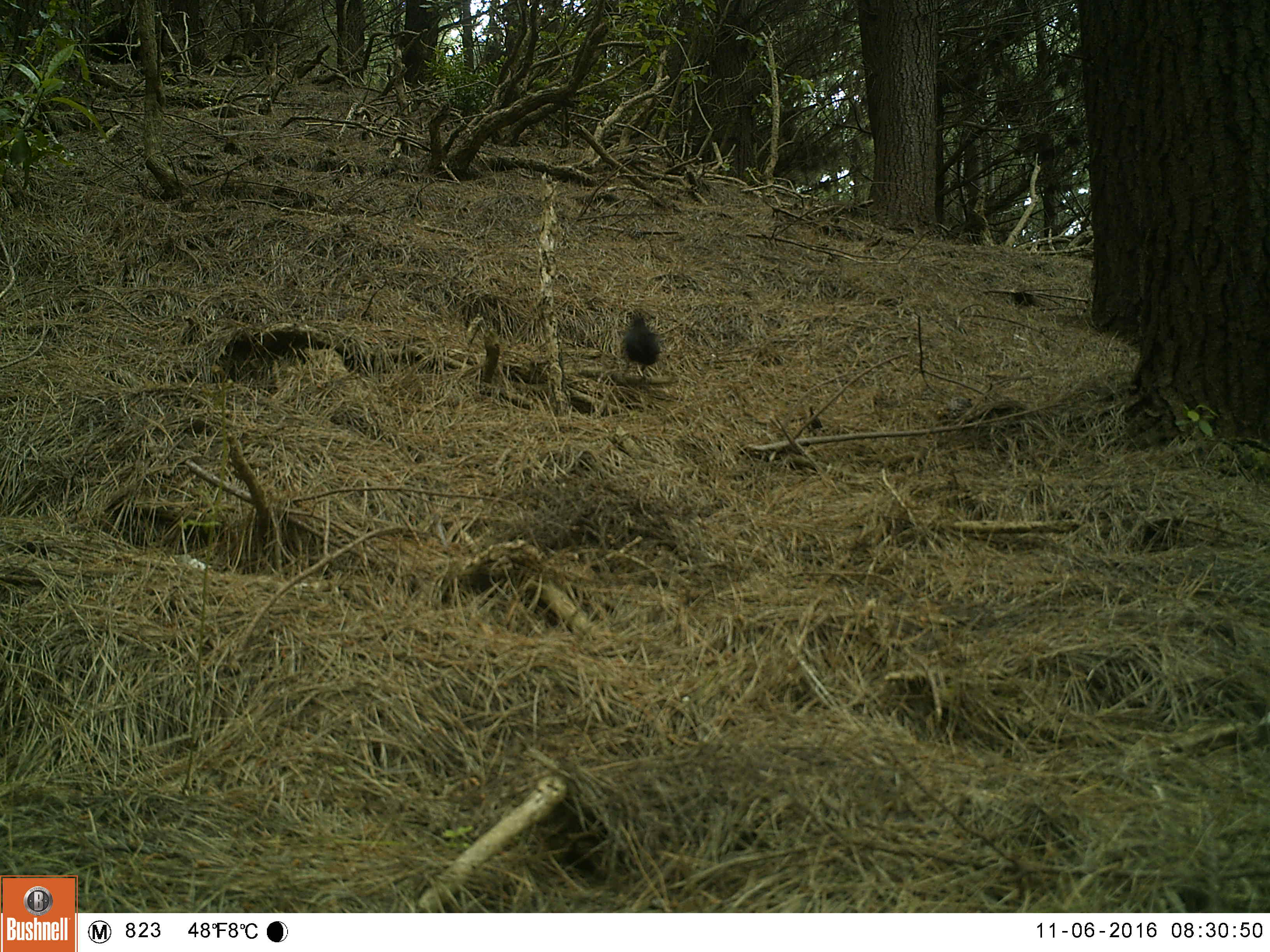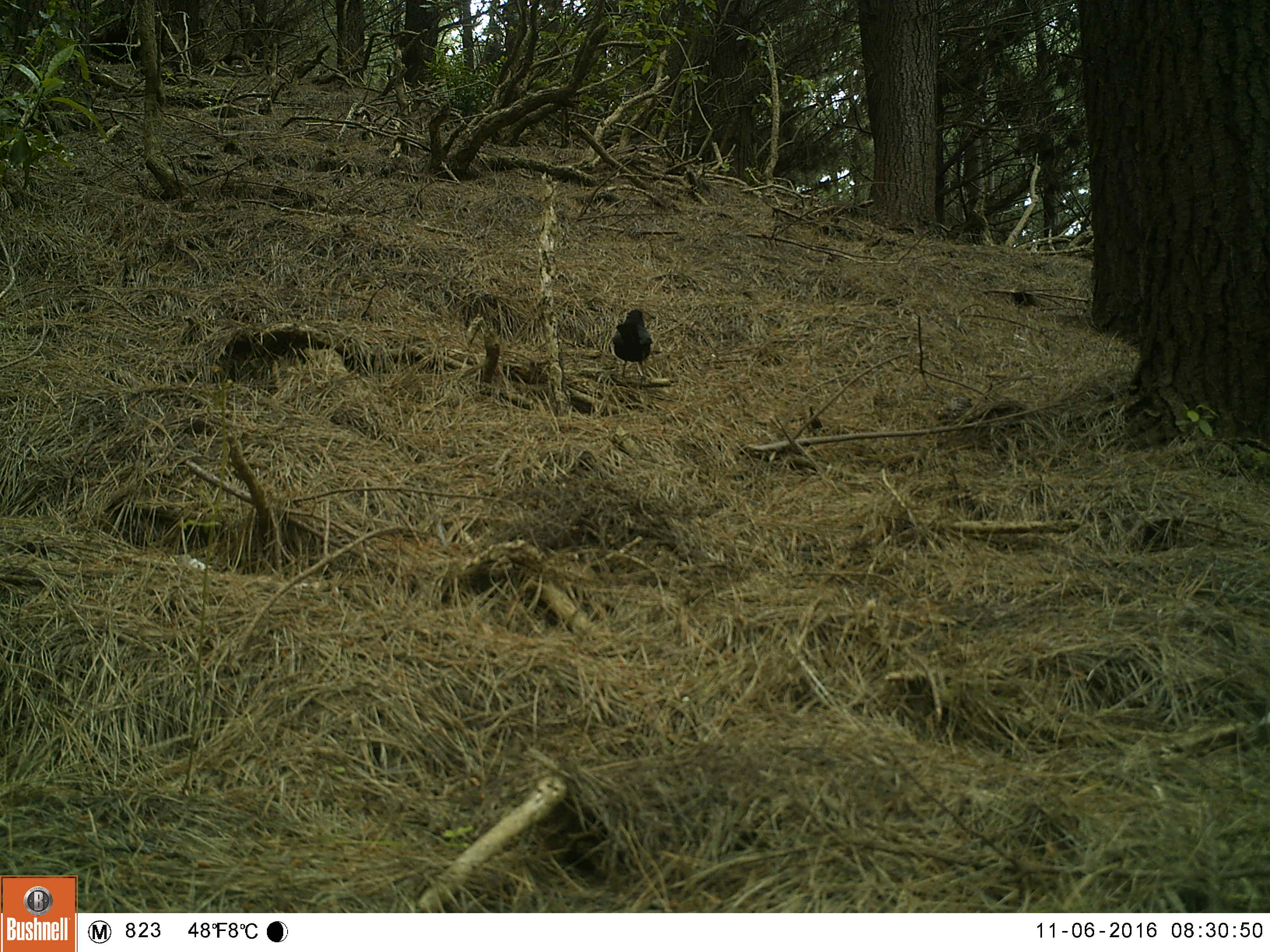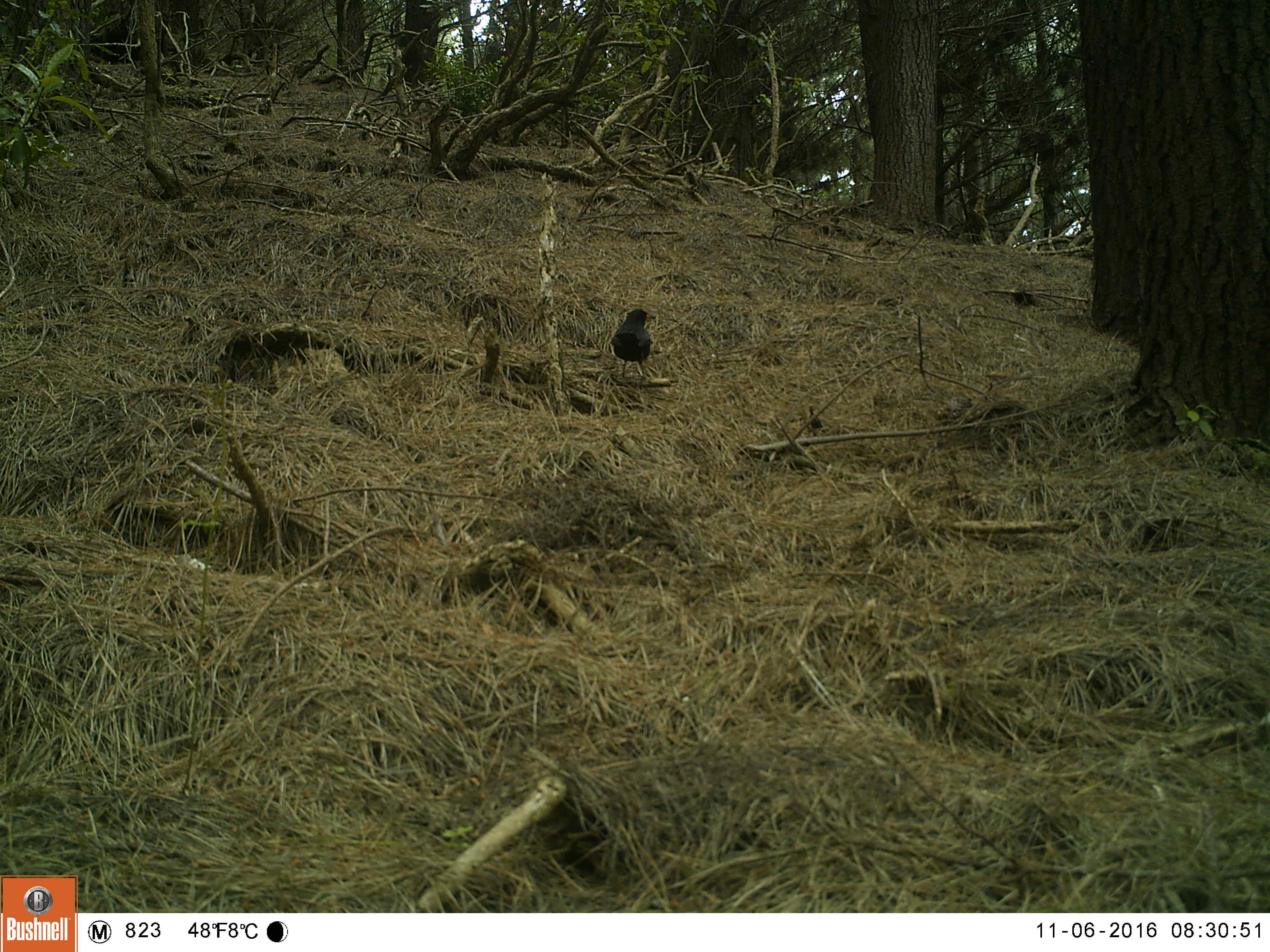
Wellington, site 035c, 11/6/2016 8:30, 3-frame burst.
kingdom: Animalia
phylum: Chordata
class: Aves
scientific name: Aves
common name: bird